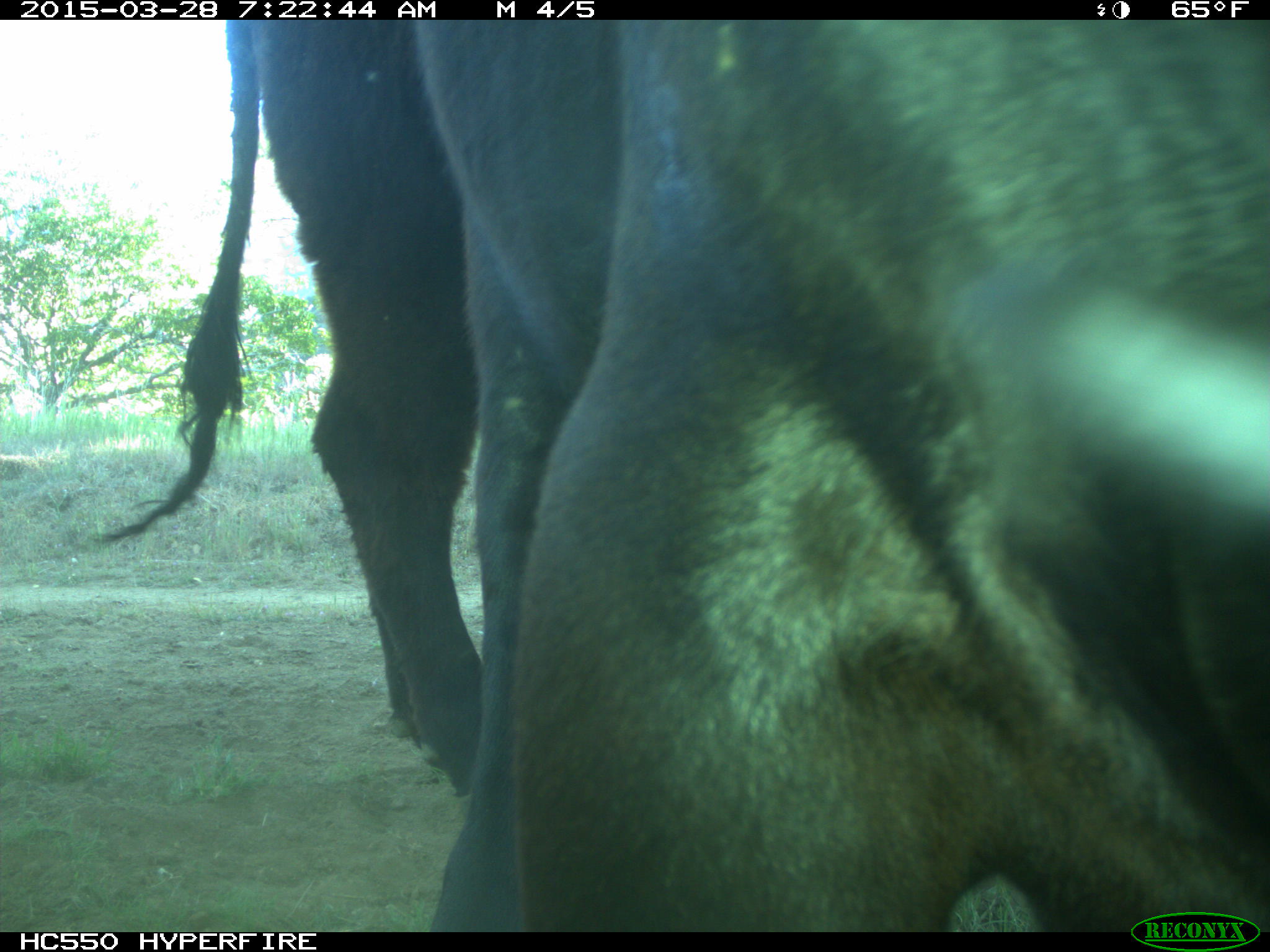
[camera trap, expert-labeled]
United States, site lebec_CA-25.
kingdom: Animalia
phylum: Chordata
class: Mammalia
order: Artiodactyla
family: Bovidae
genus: Bos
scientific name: Bos taurus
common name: domestic cow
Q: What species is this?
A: Bos taurus (domestic cow).